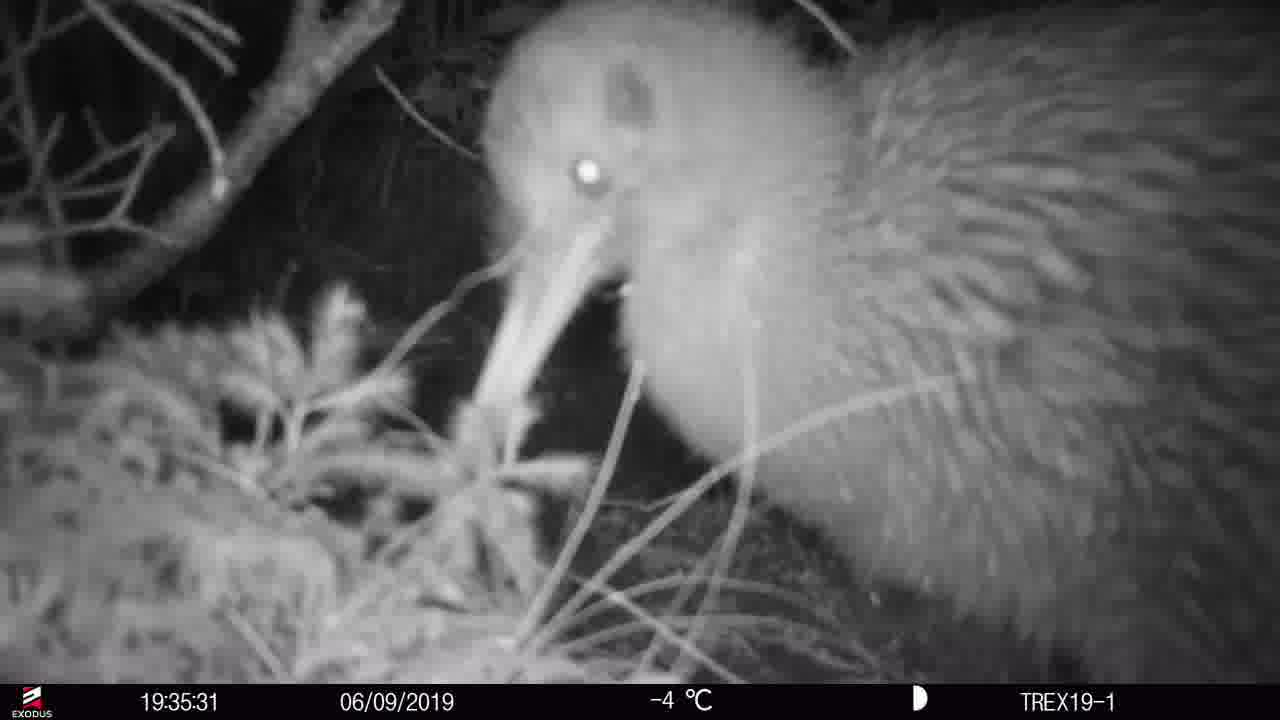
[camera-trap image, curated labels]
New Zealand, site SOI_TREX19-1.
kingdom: Animalia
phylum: Chordata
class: Aves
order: Apterygiformes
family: Apterygidae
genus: Apteryx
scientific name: Apteryx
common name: kiwi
Kiwi (Apteryx).